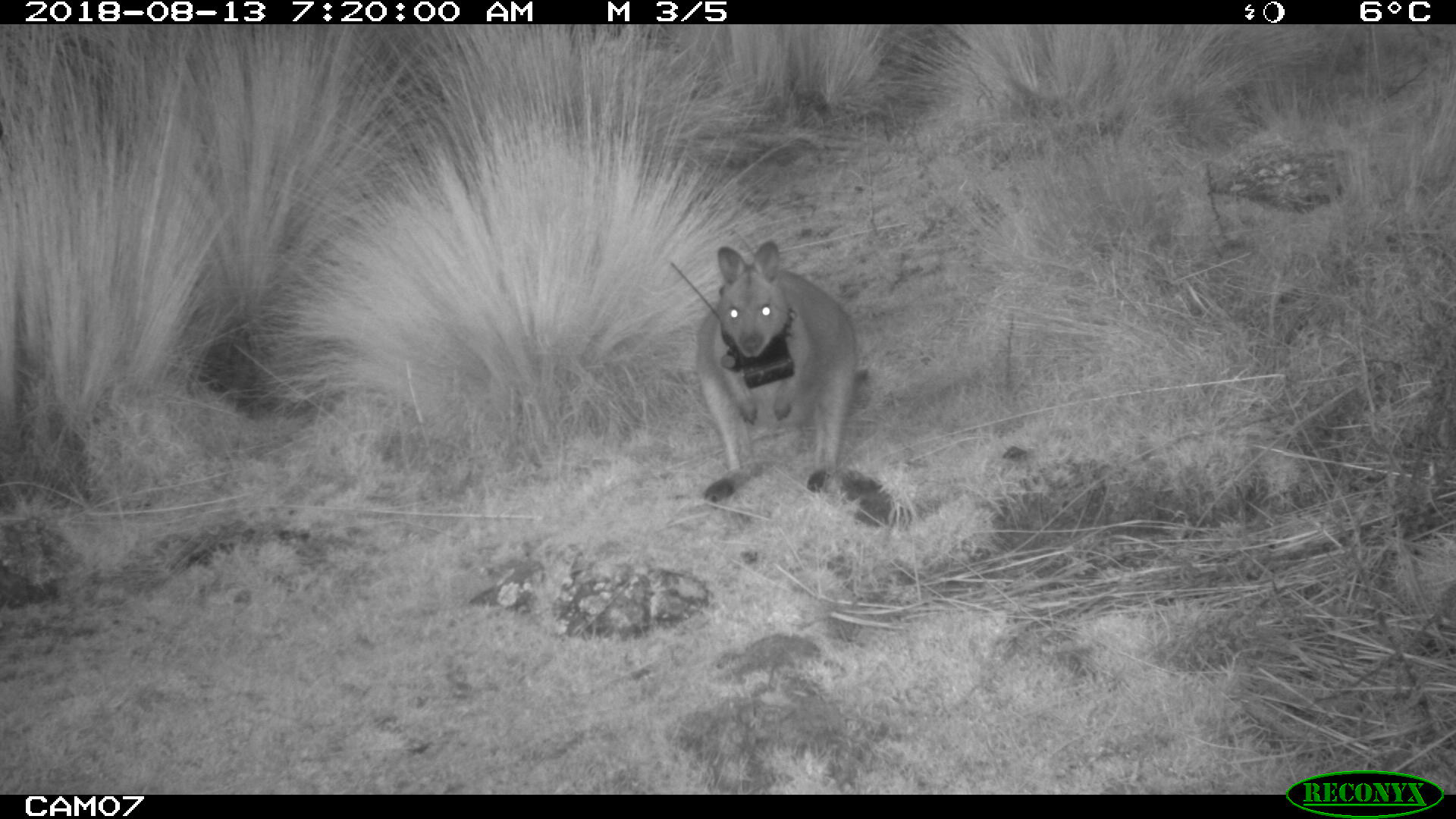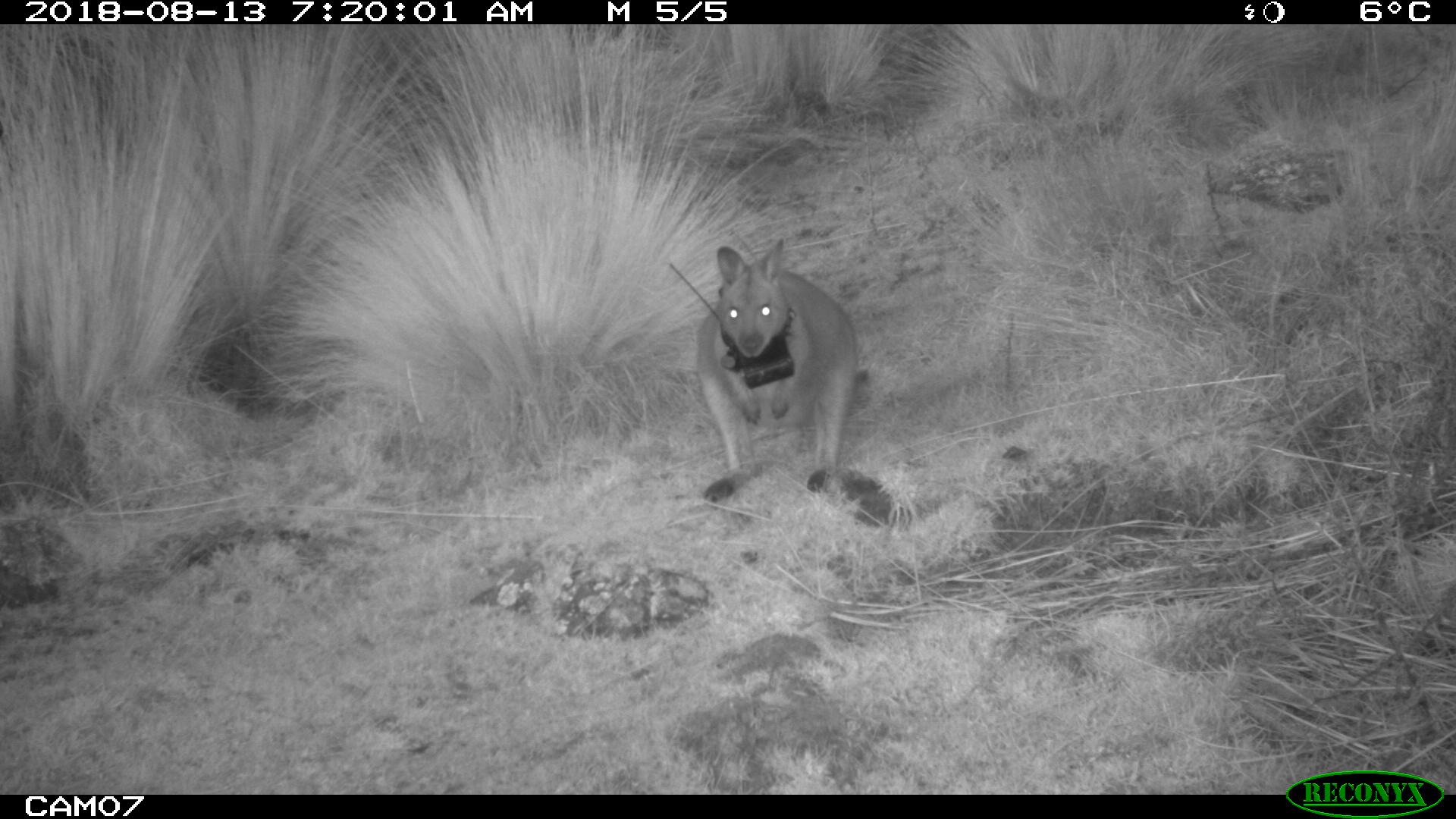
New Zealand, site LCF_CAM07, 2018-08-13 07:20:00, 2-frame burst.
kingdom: Animalia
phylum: Chordata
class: Mammalia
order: Diprotodontia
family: Macropodidae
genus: Notamacropus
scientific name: Notamacropus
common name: wallaby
Wallaby (Notamacropus).